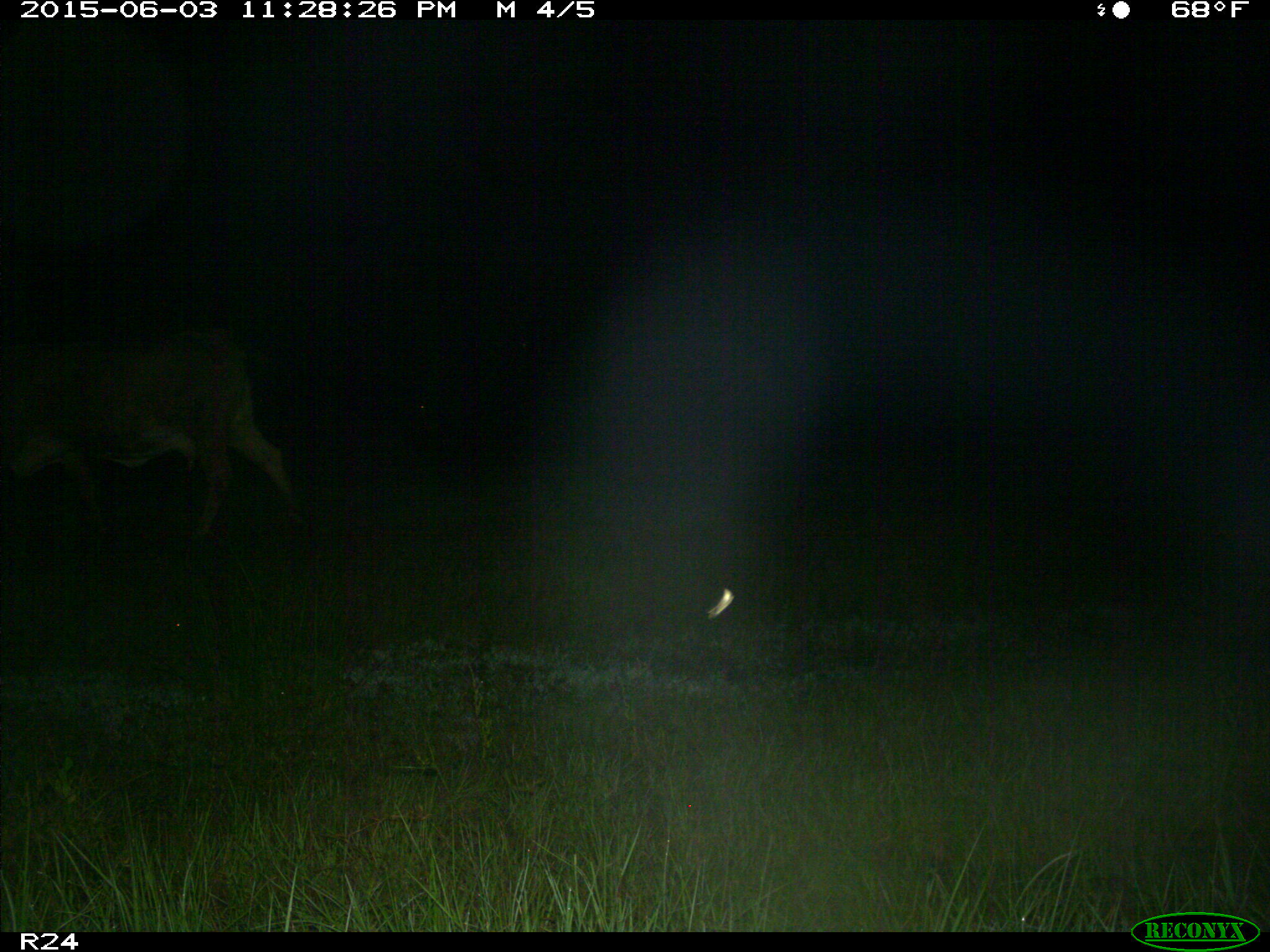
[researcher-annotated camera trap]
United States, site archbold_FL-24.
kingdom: Animalia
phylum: Chordata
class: Mammalia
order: Artiodactyla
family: Bovidae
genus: Bos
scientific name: Bos taurus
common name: domestic cow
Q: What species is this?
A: Bos taurus (domestic cow).